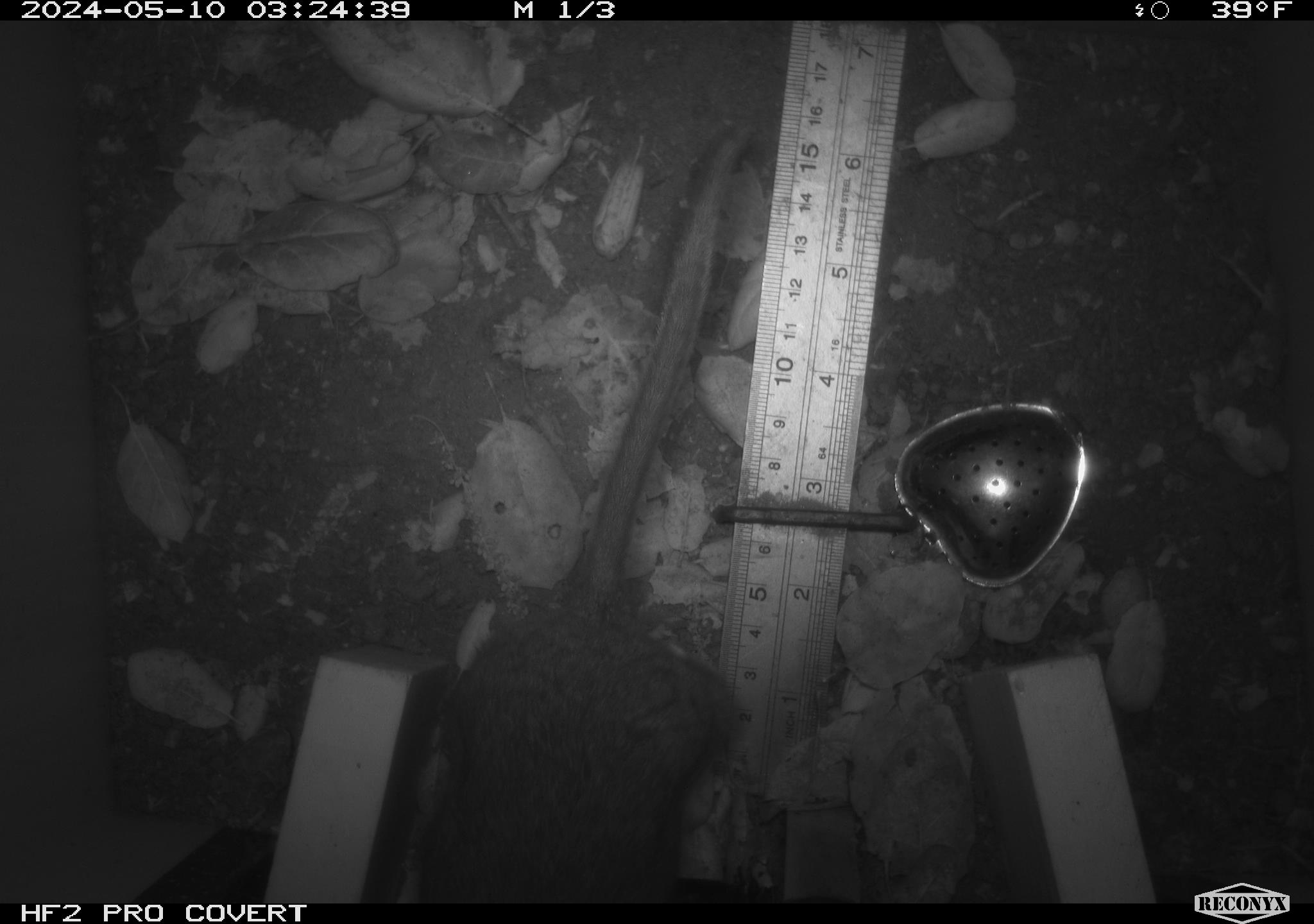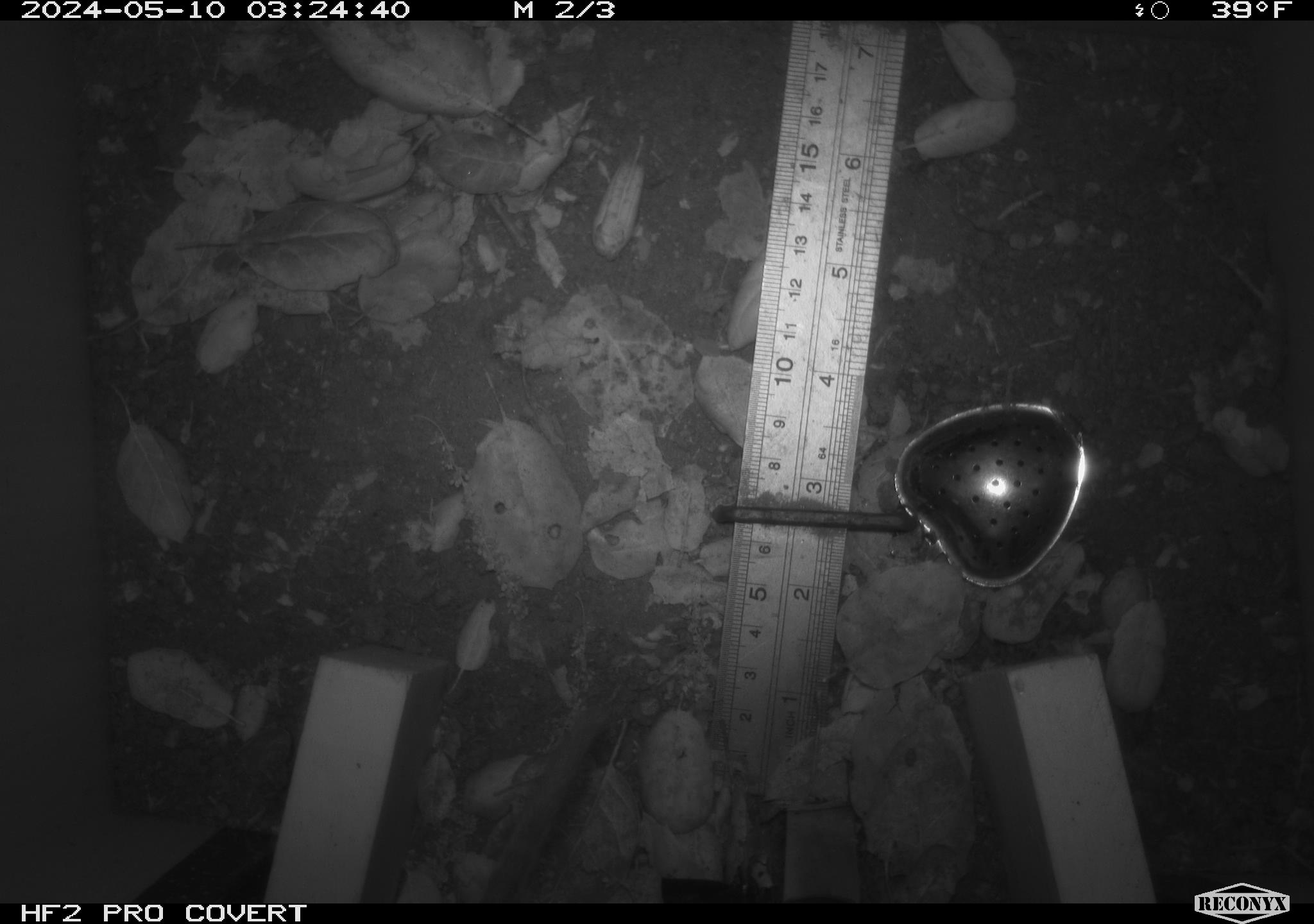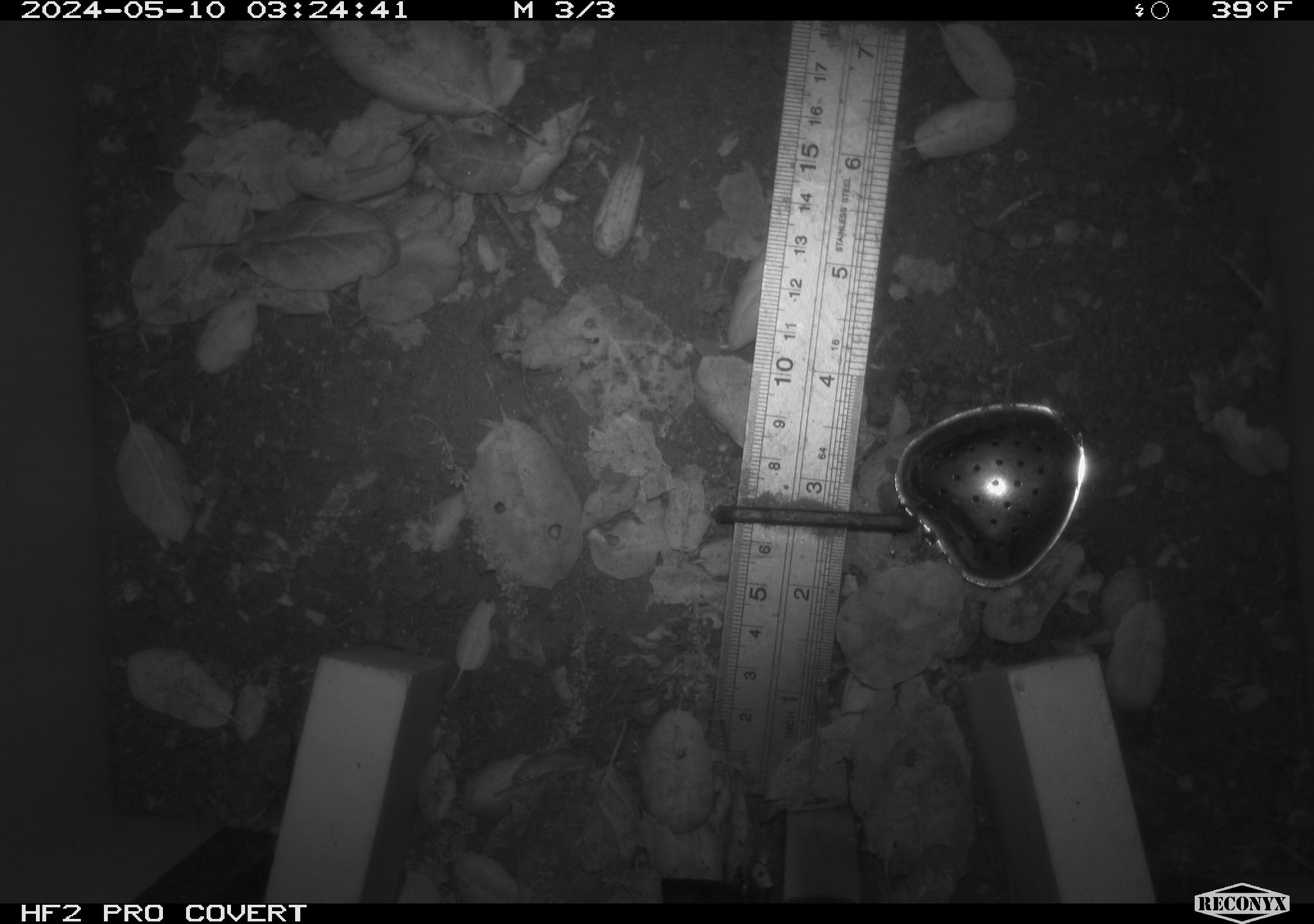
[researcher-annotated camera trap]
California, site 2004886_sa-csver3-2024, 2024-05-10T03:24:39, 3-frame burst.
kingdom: Animalia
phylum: Chordata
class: Mammalia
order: Rodentia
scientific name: Rodentia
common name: rodent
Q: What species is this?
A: Rodent (Rodentia).